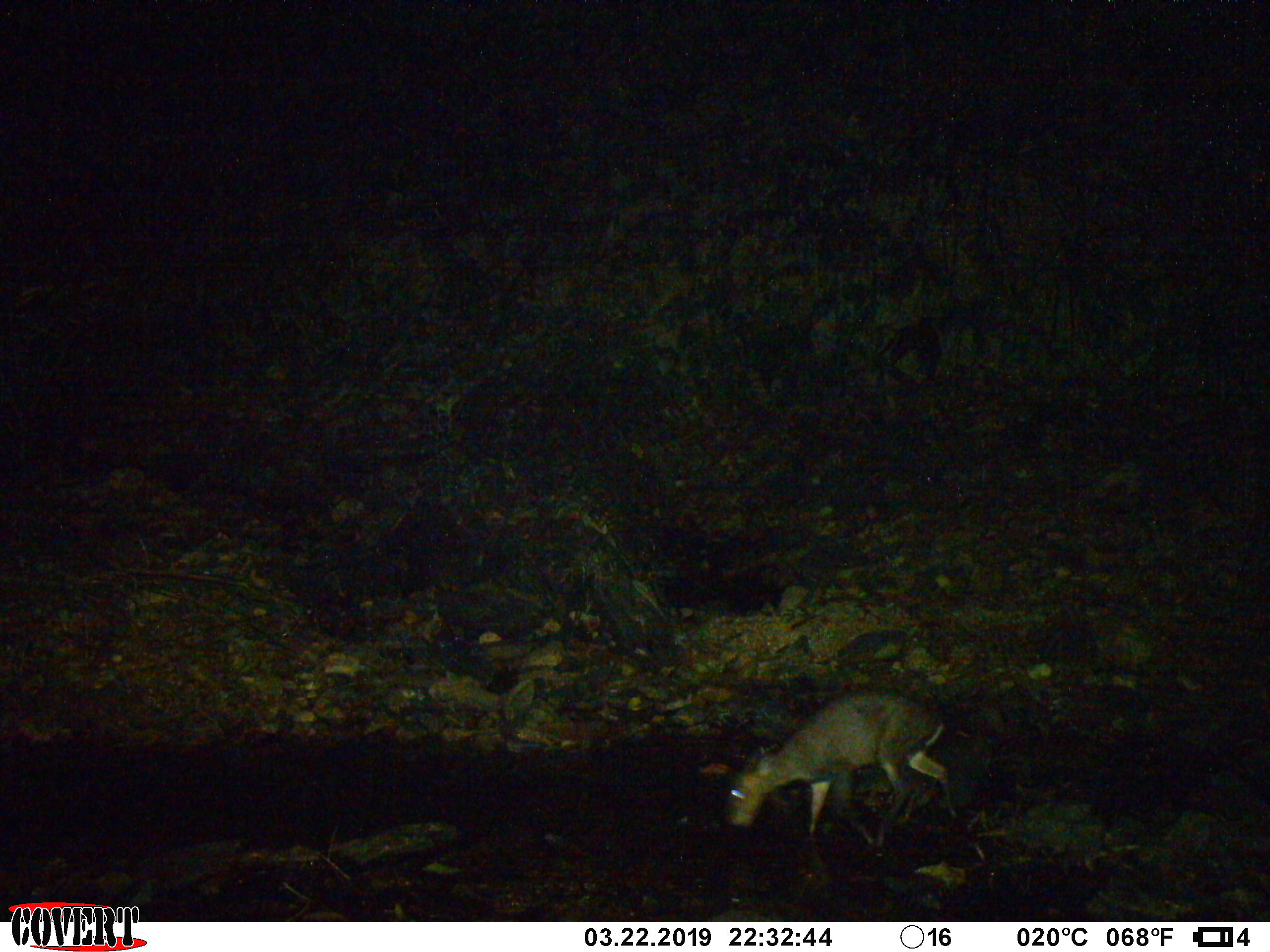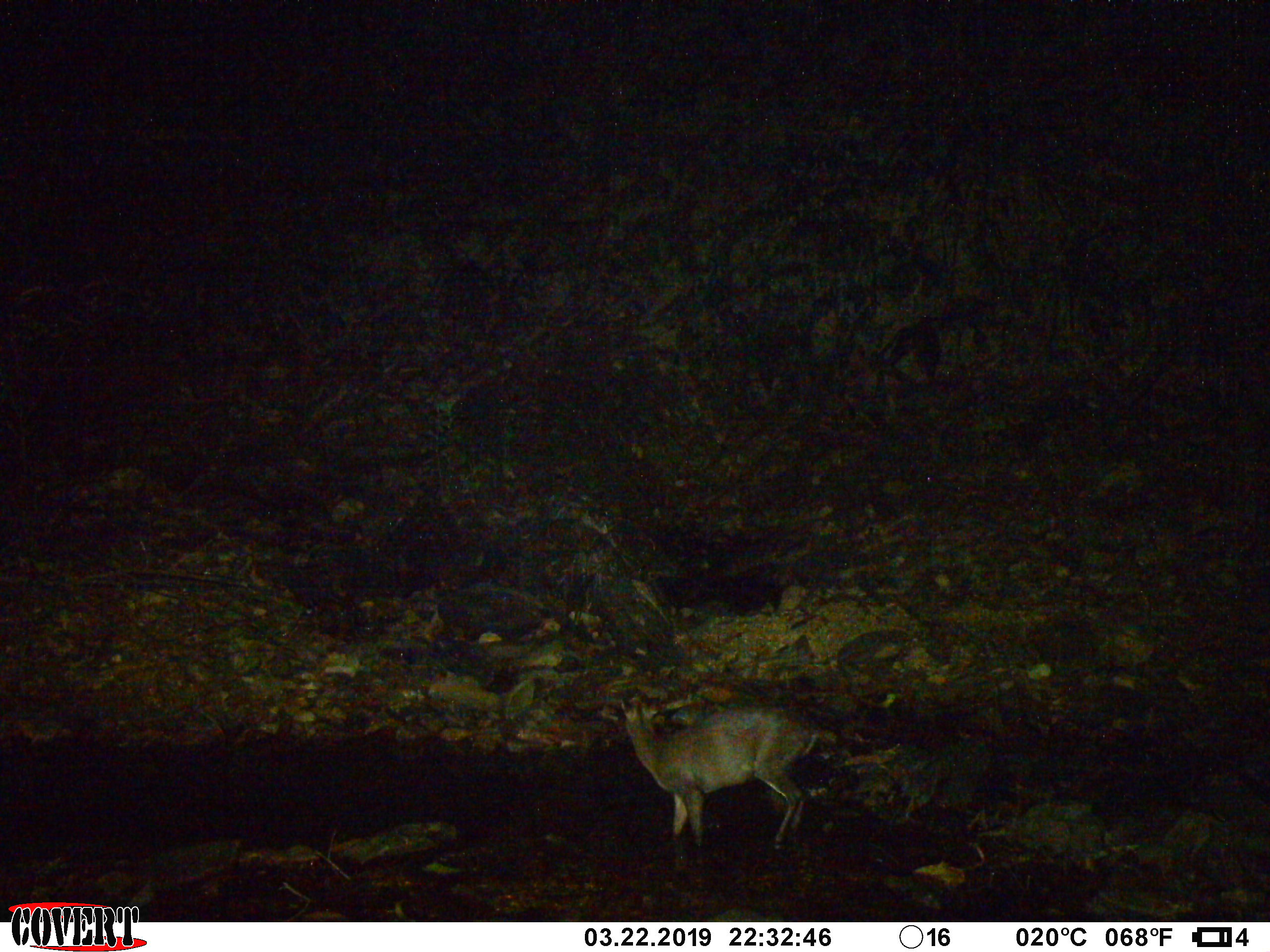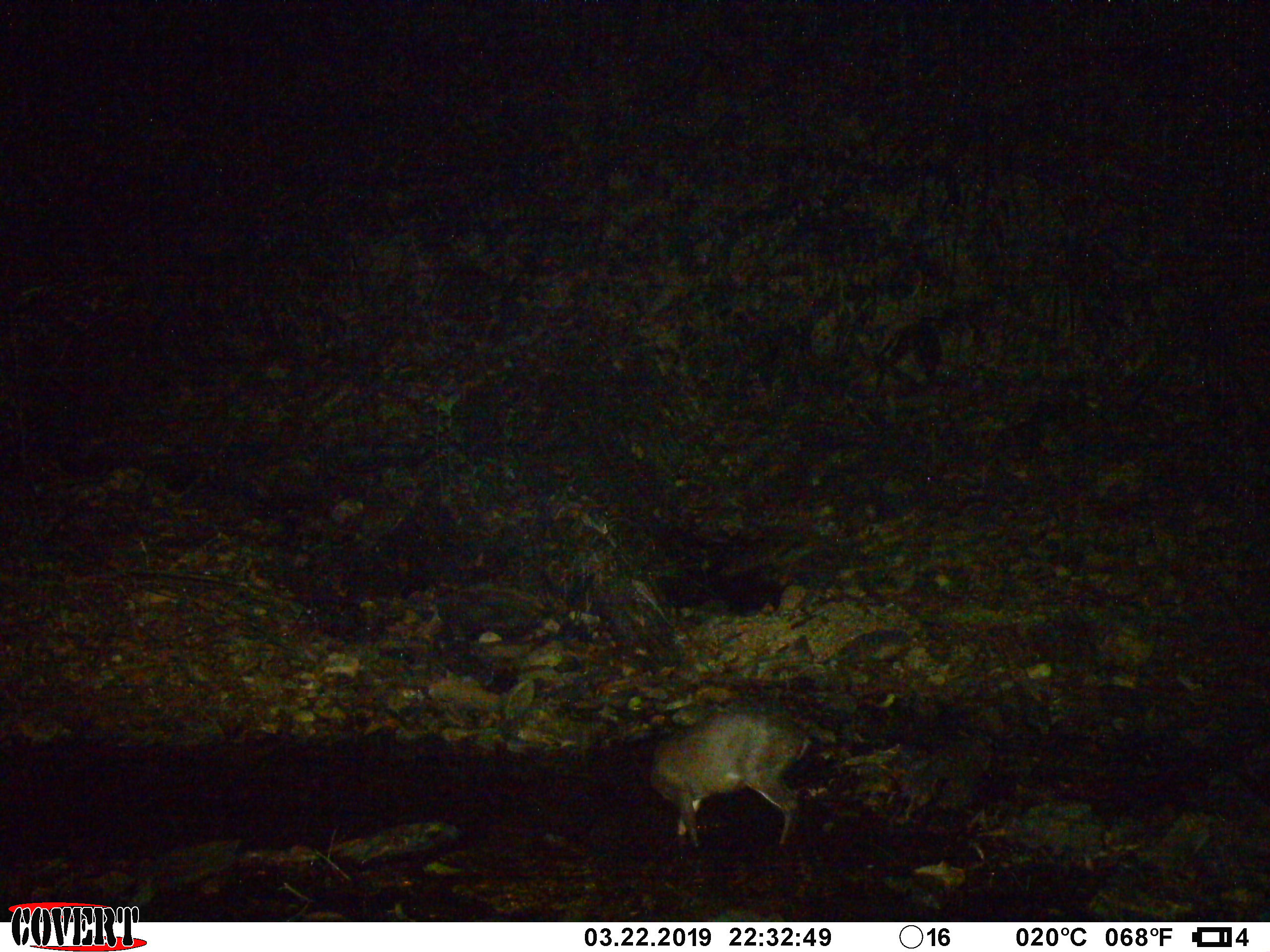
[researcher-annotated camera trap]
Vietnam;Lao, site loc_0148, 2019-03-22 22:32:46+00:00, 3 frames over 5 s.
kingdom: Animalia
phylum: Chordata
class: Mammalia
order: Artiodactyla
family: Cervidae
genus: Muntiacus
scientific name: Muntiacus rooseveltorum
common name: roosevelt's muntjac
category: roosevelts muntjac group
Roosevelts muntjac group (roosevelt's muntjac) (Muntiacus rooseveltorum). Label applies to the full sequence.